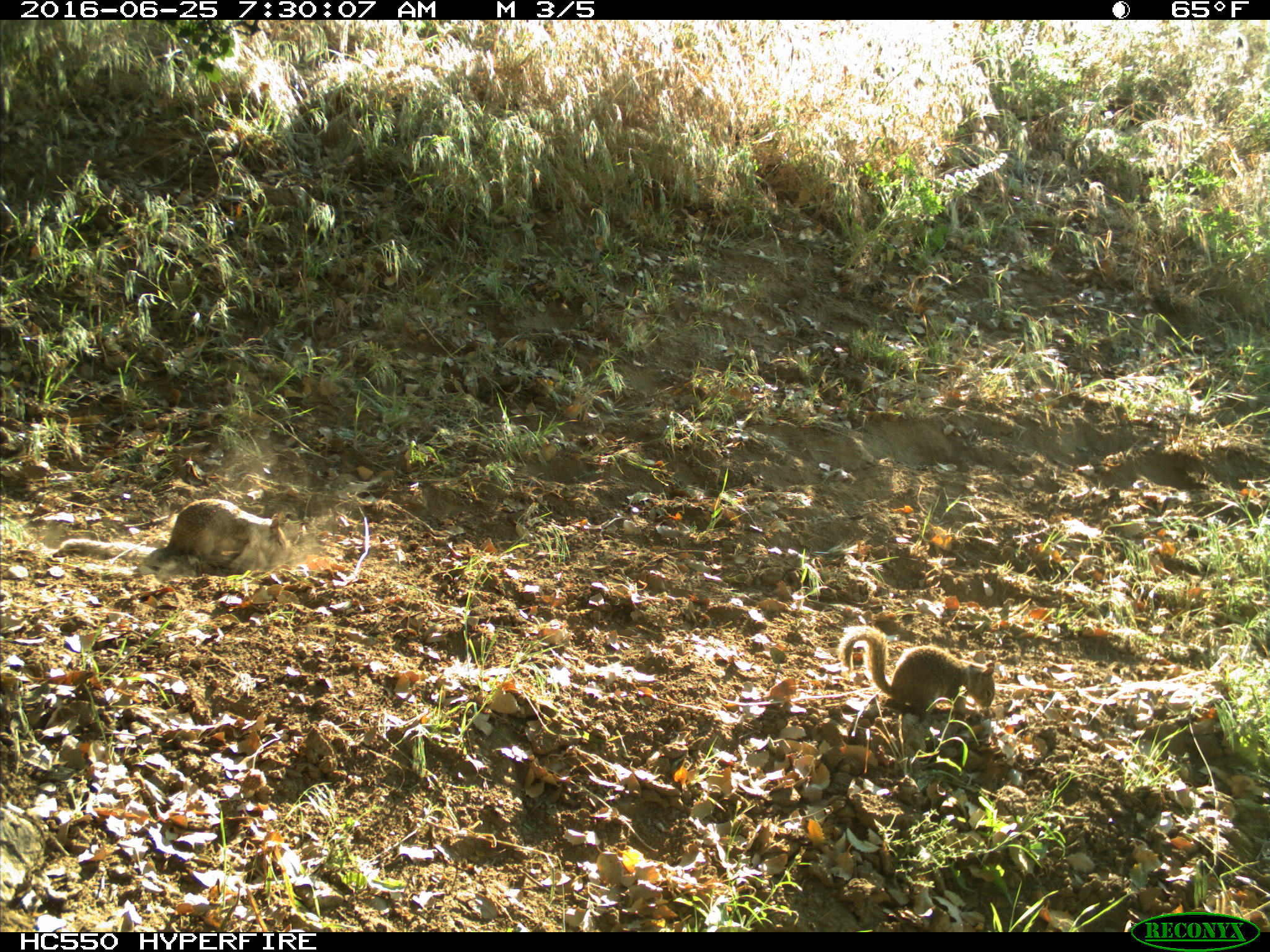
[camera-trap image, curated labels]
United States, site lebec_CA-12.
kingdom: Animalia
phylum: Chordata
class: Mammalia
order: Rodentia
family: Sciuridae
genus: Otospermophilus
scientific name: Otospermophilus beecheyi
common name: california ground squirrel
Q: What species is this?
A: Otospermophilus beecheyi (california ground squirrel).